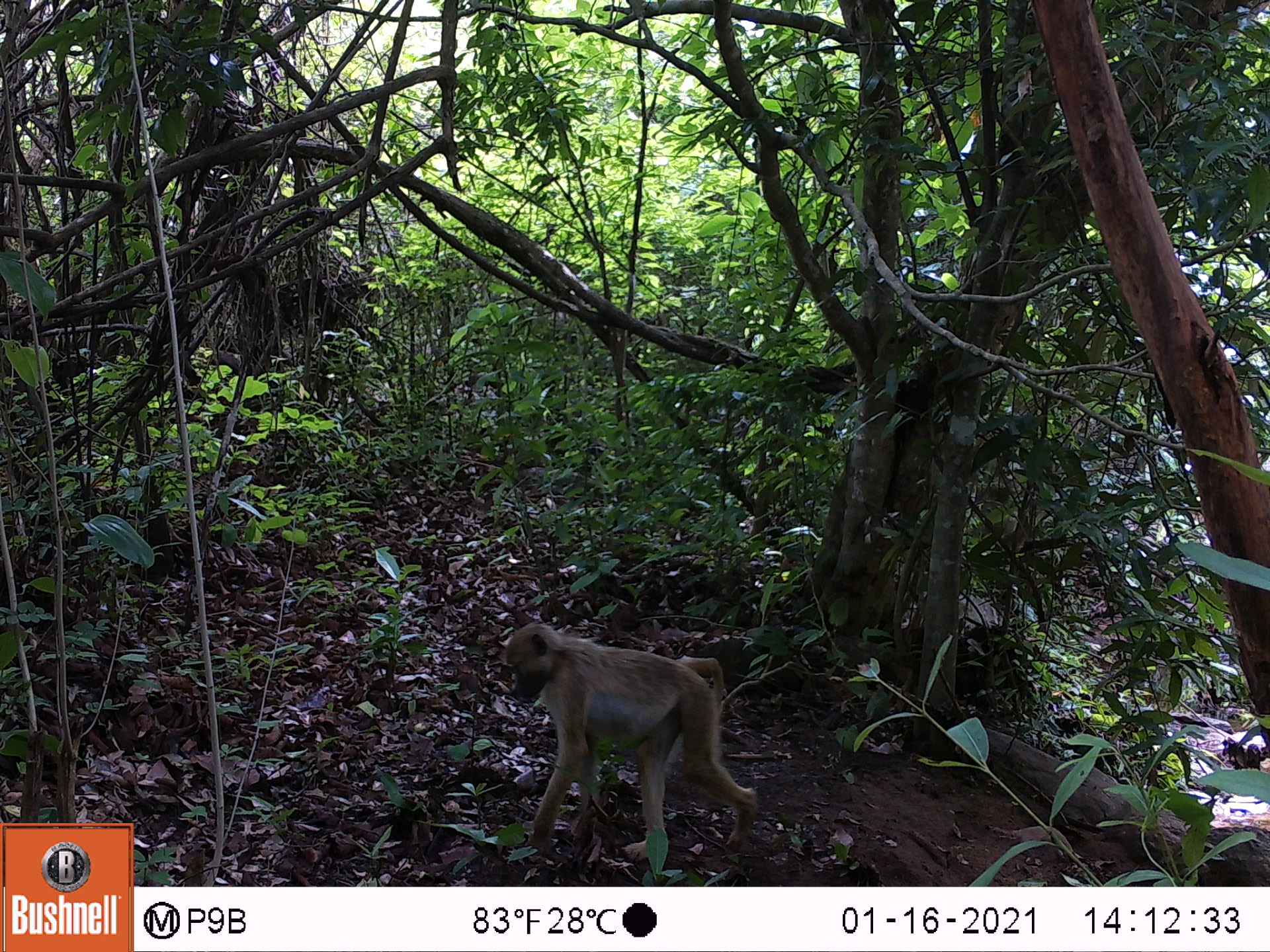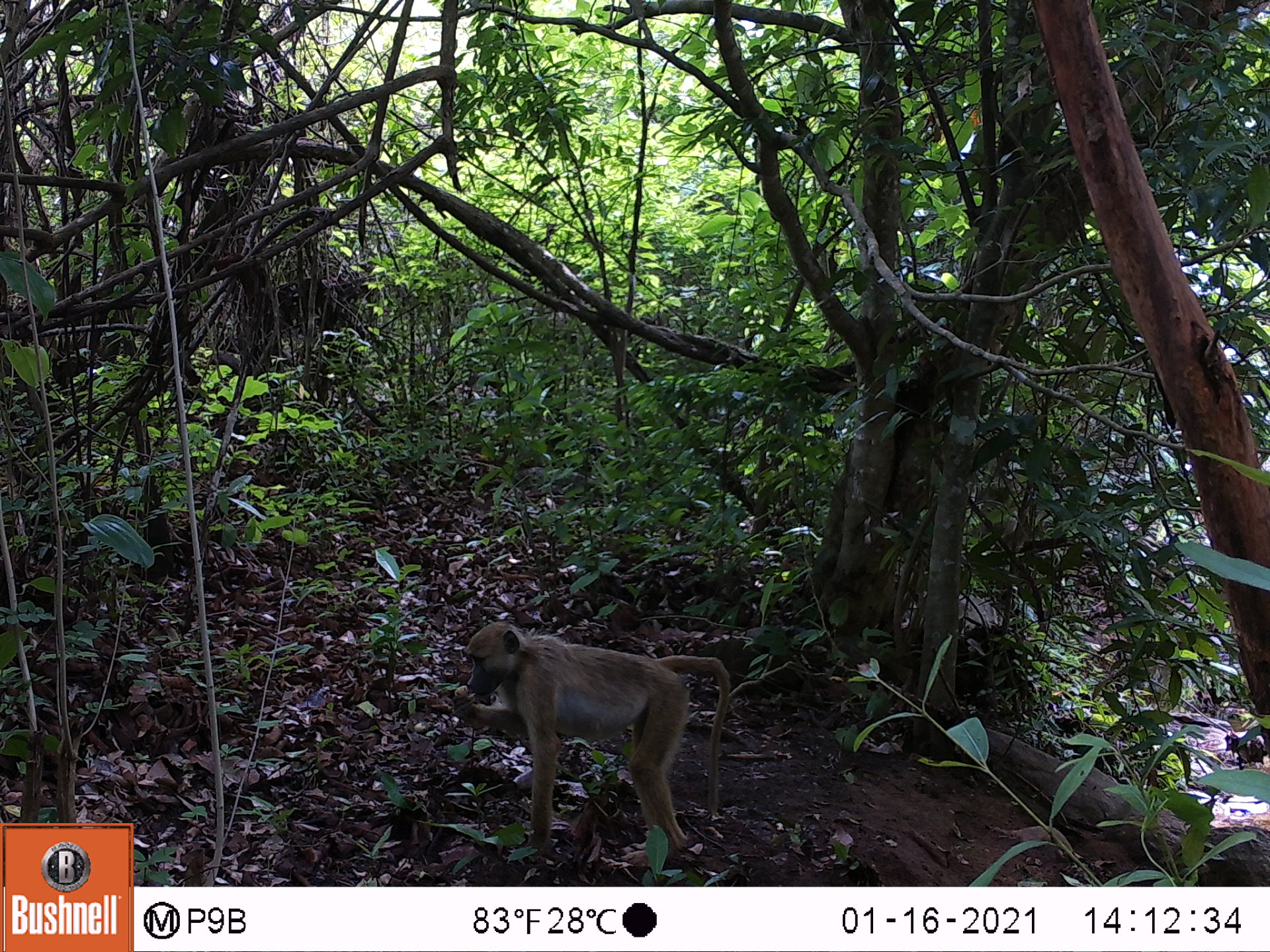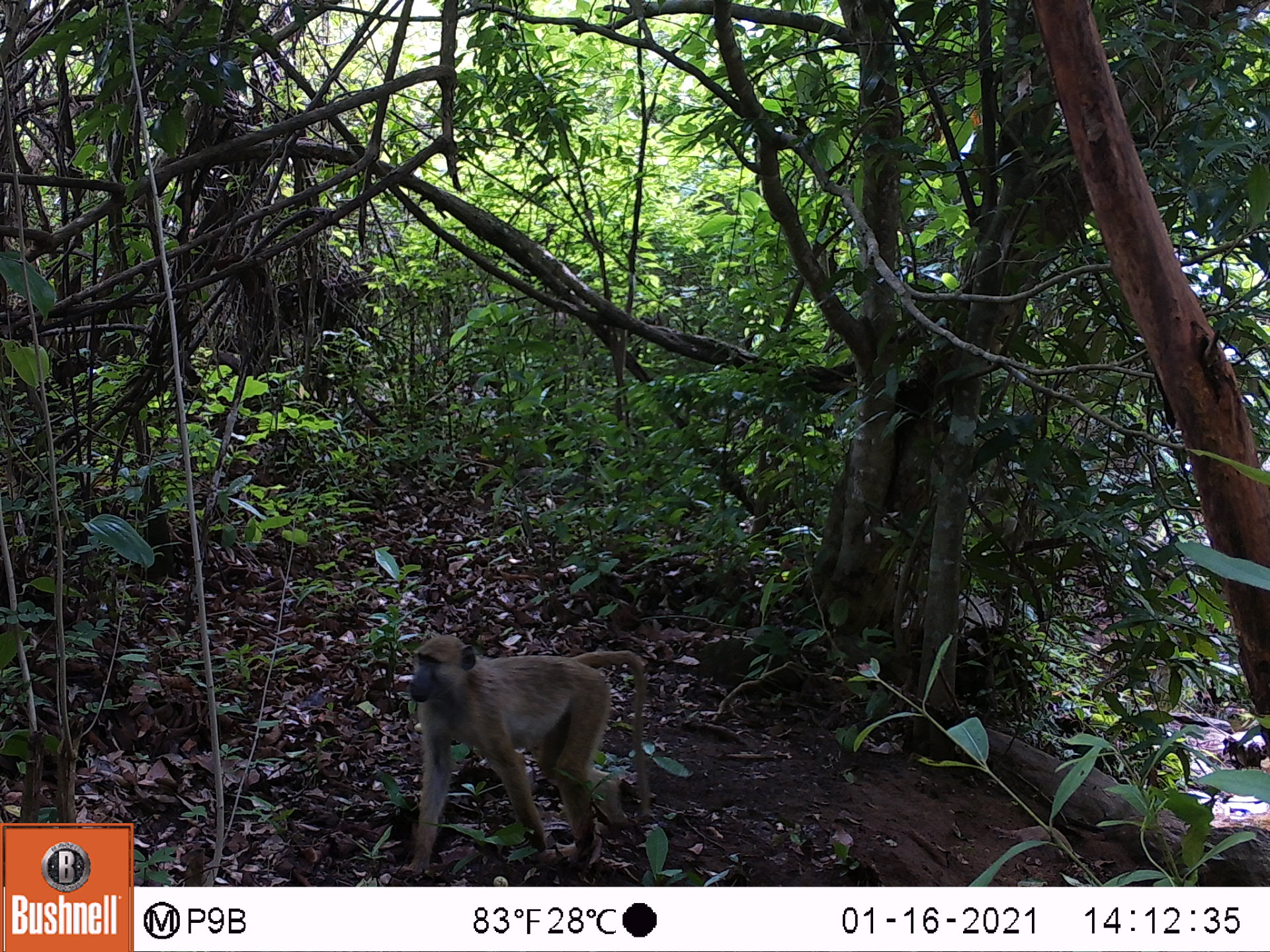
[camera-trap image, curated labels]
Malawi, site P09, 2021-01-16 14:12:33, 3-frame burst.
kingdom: Animalia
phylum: Chordata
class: Mammalia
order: Primates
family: Cercopithecidae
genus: Papio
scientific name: Papio cynocephalus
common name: yellow baboon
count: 1